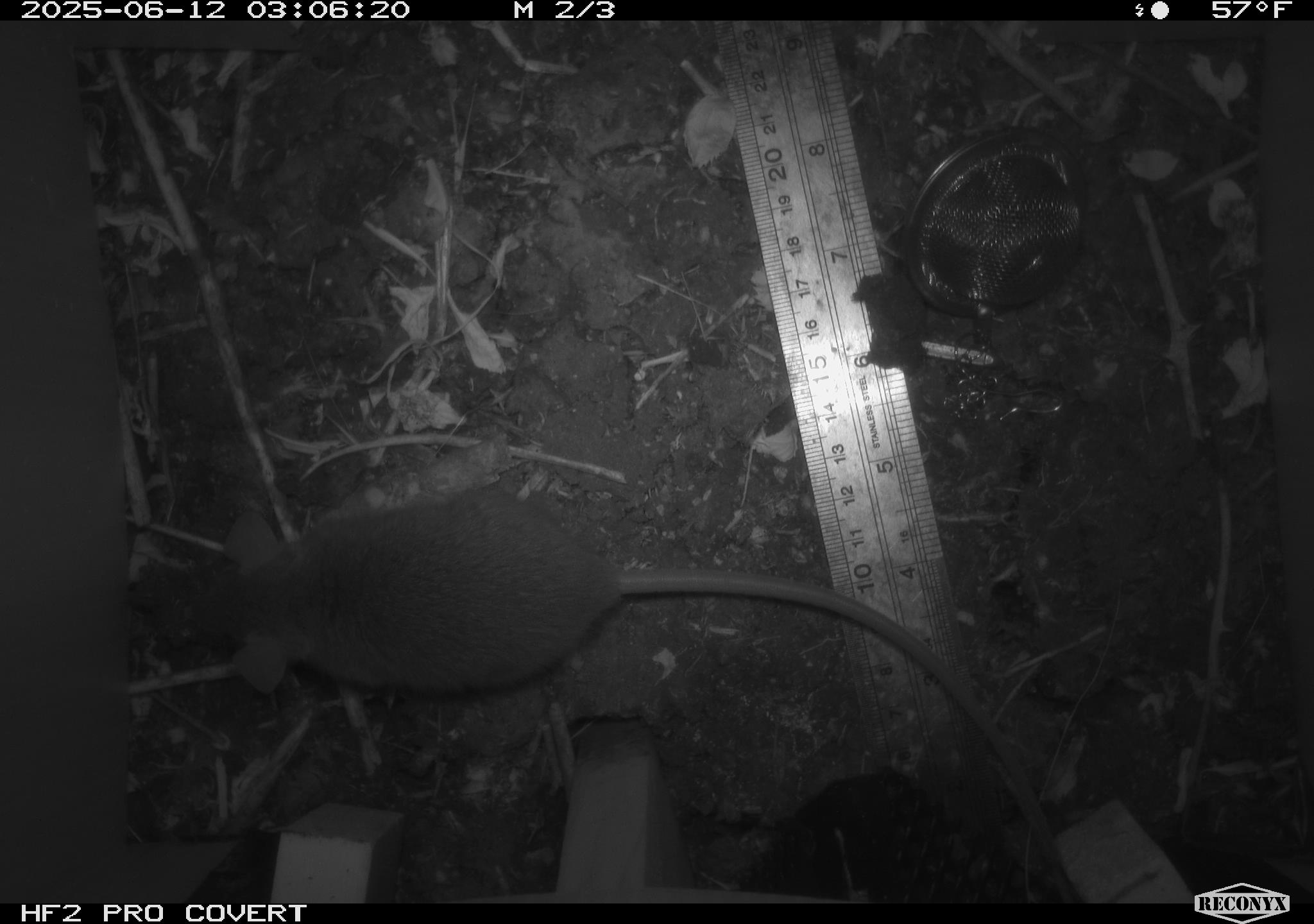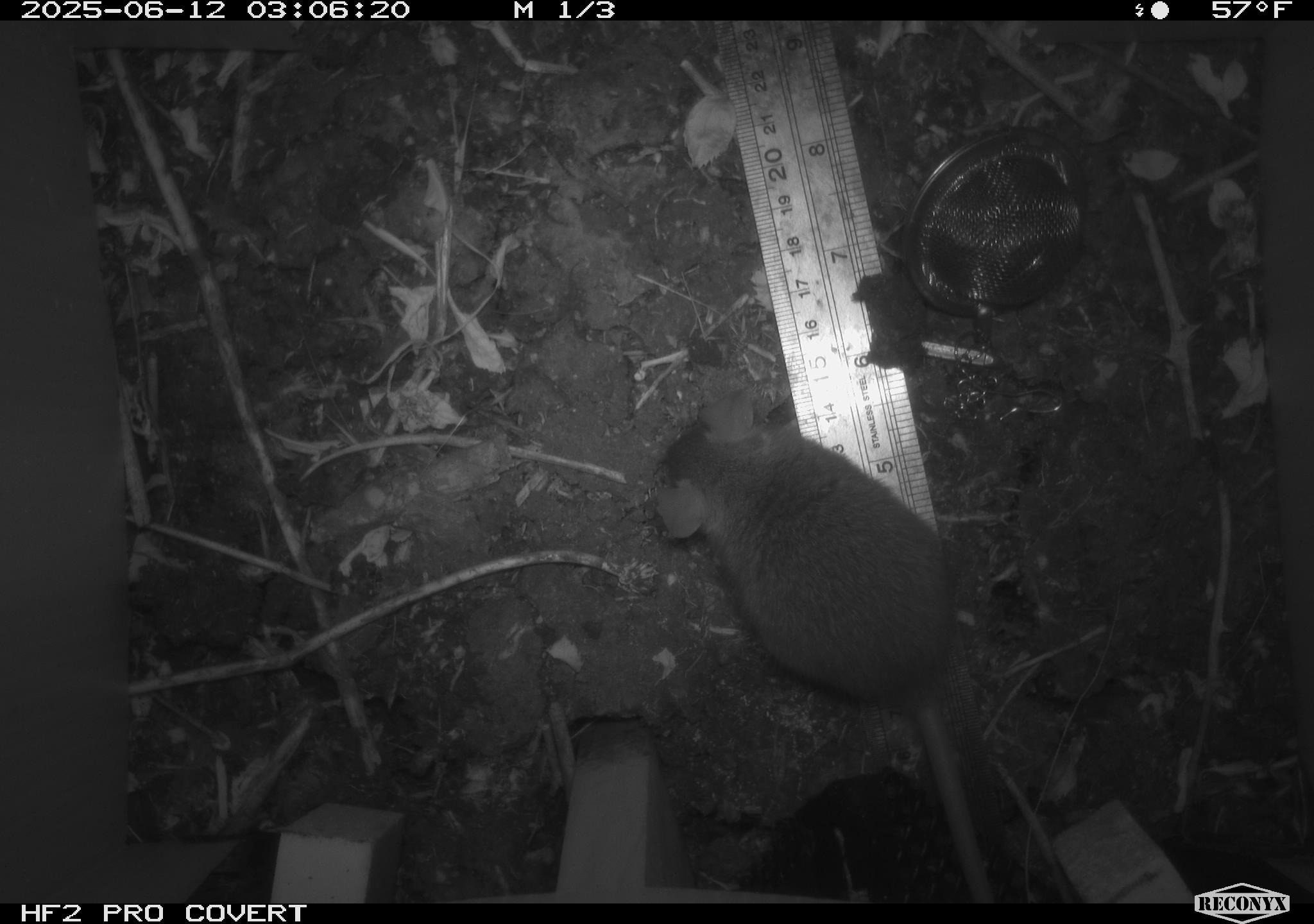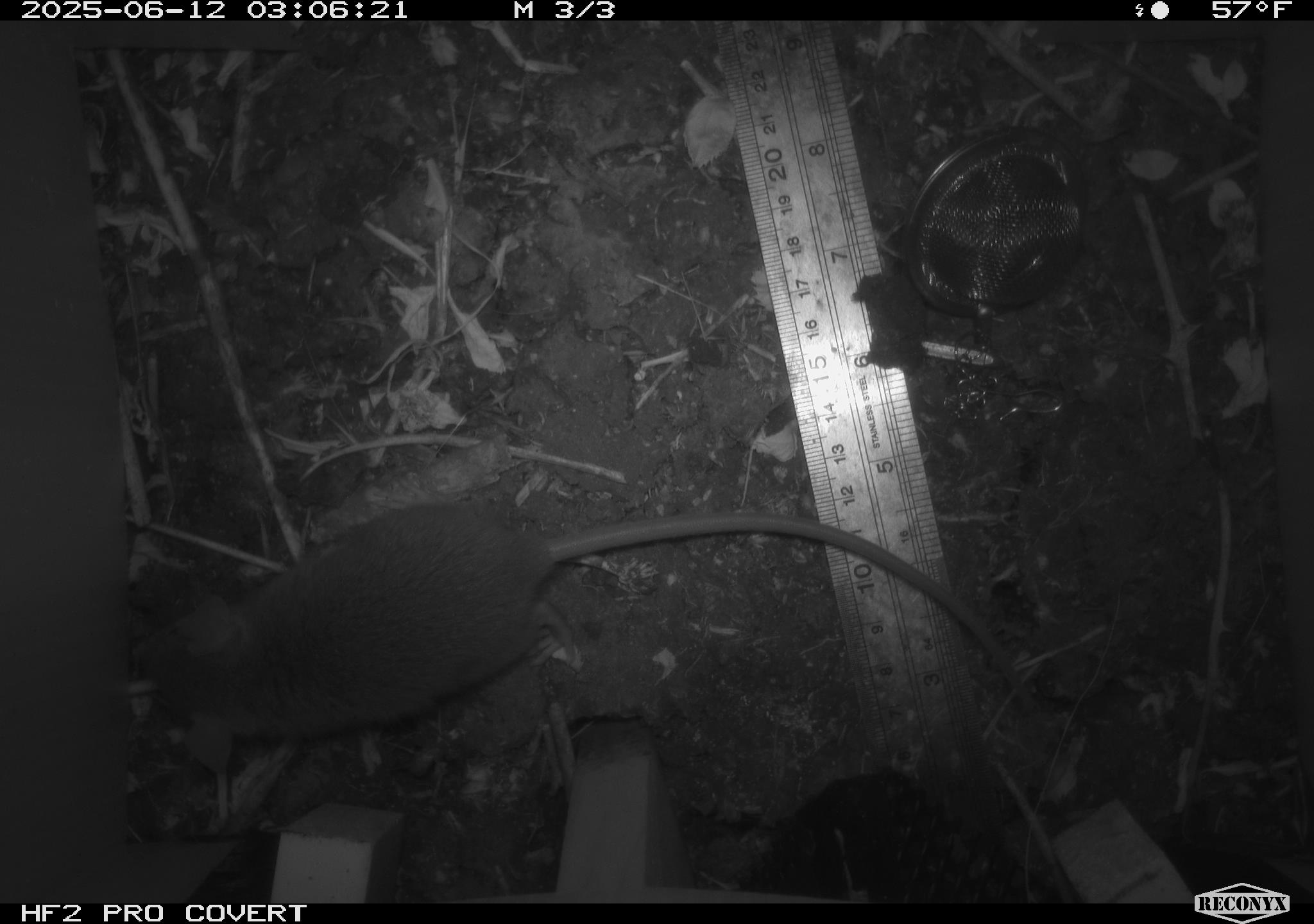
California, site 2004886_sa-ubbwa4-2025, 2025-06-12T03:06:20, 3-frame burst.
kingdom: Animalia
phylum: Chordata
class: Mammalia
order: Rodentia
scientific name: Rodentia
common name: rodent